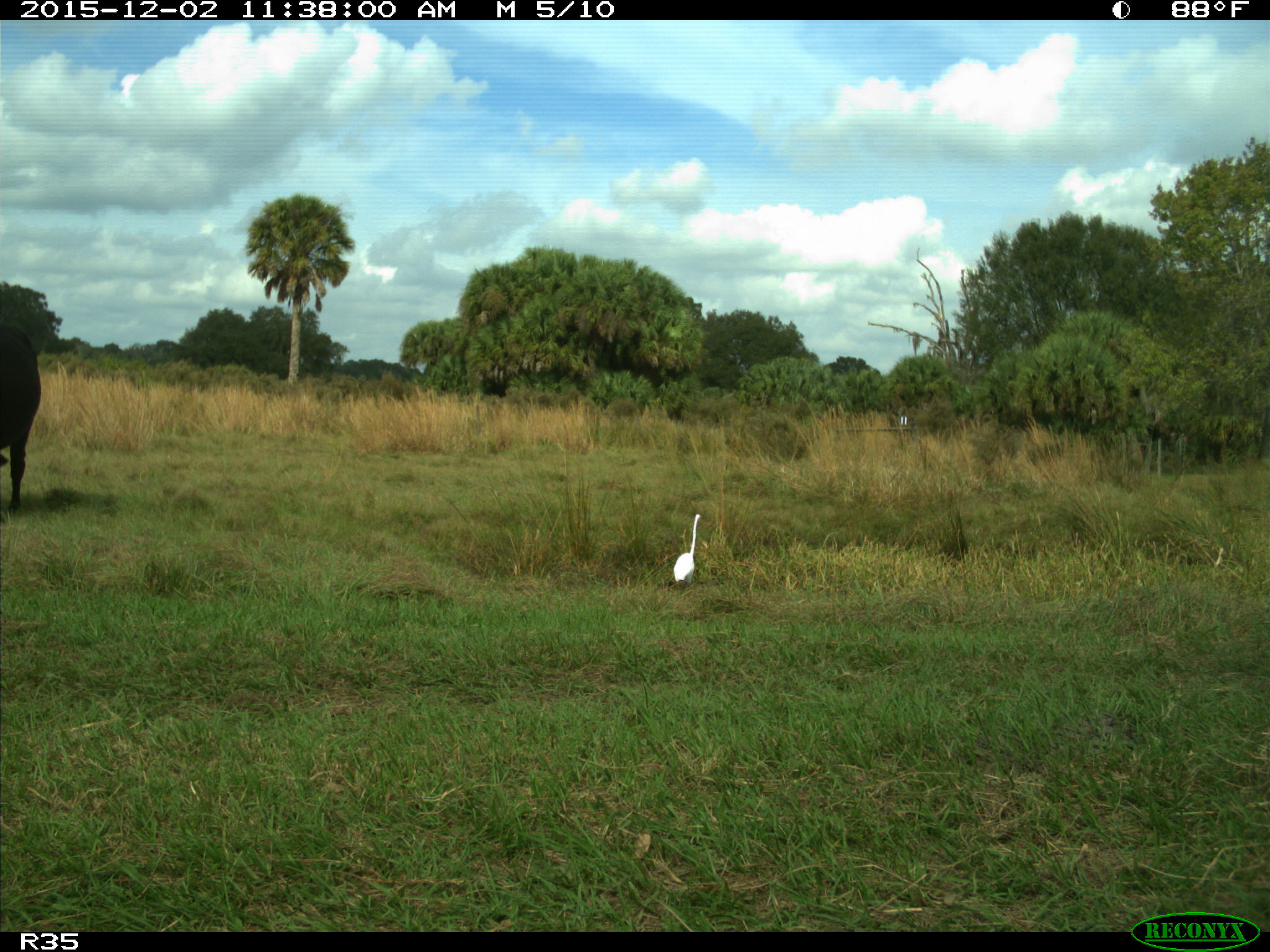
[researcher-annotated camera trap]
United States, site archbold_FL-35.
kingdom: Animalia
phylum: Chordata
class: Mammalia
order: Artiodactyla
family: Bovidae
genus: Bos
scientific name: Bos taurus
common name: domestic cow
Bos taurus (domestic cow).